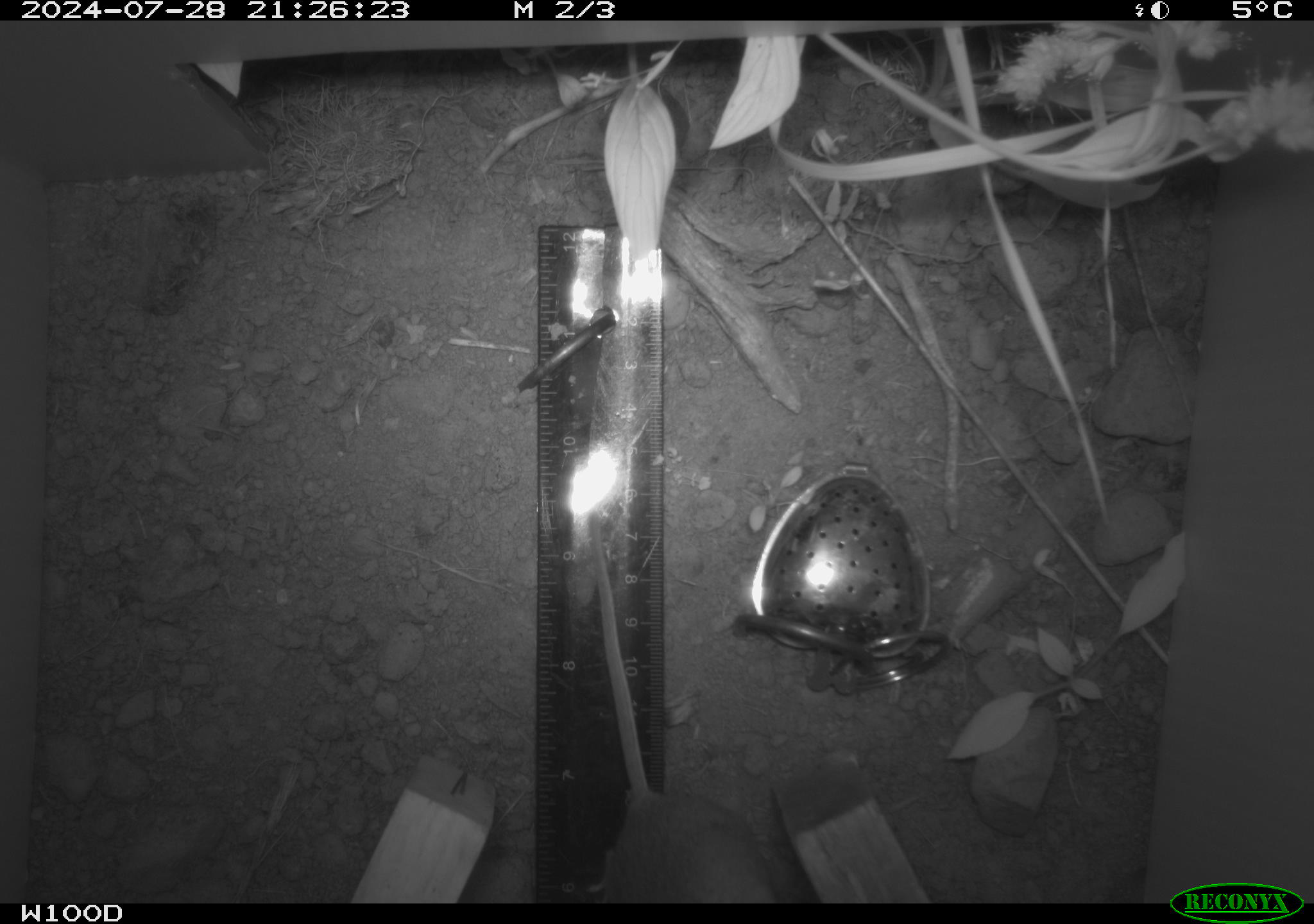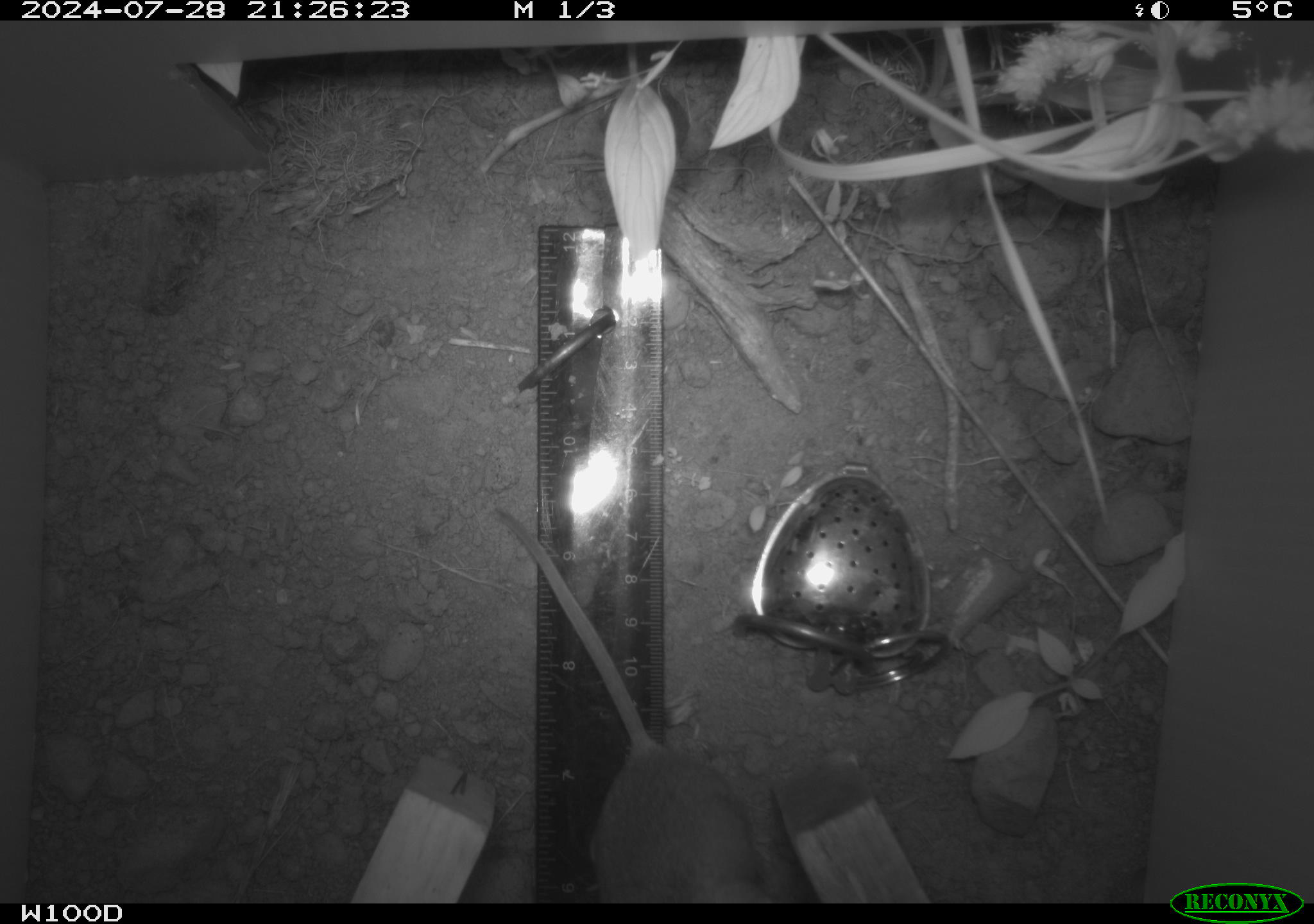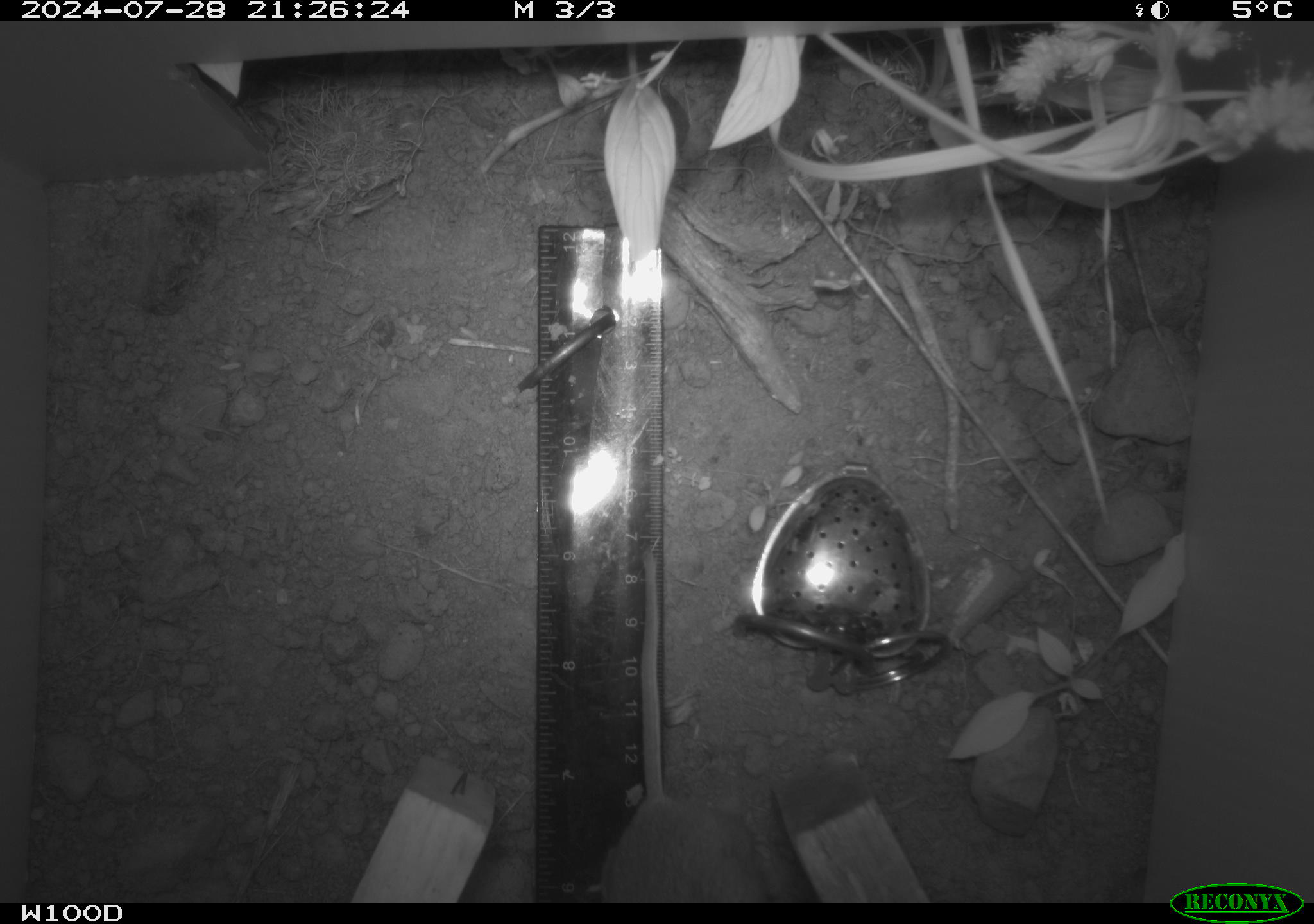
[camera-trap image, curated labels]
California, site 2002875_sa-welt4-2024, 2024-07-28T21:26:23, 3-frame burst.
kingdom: Animalia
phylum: Chordata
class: Mammalia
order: Rodentia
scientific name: Rodentia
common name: mouse species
Mouse species (Rodentia).